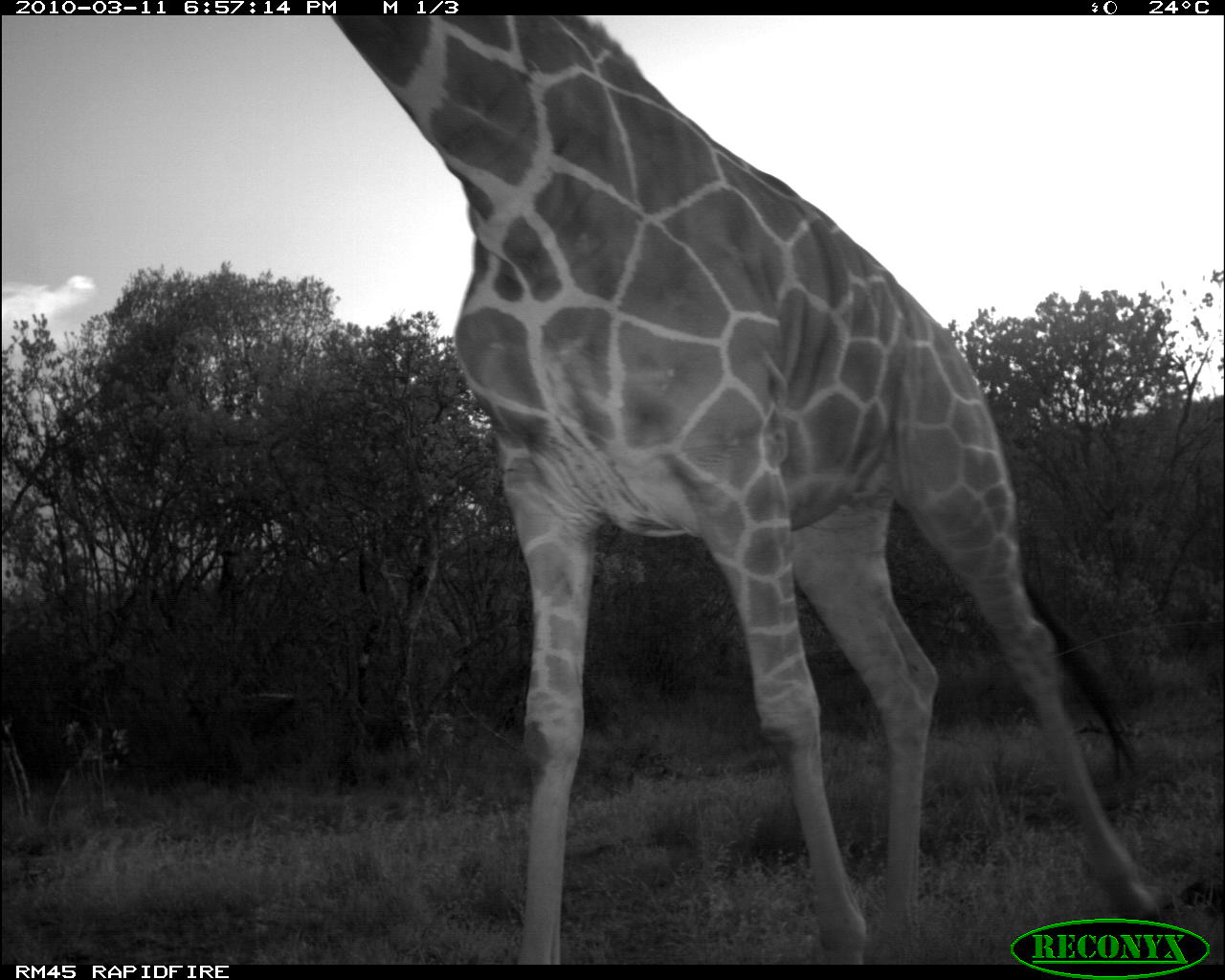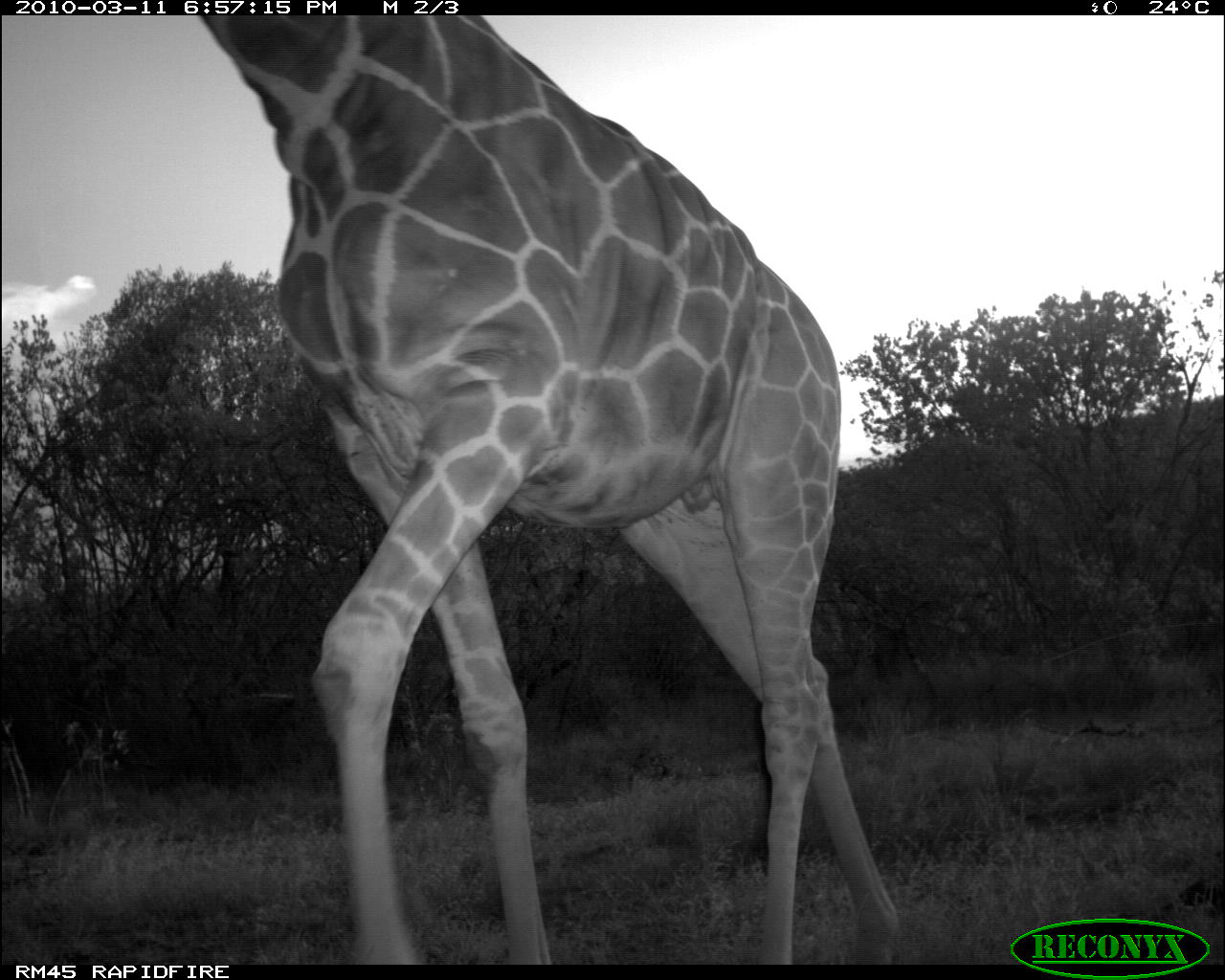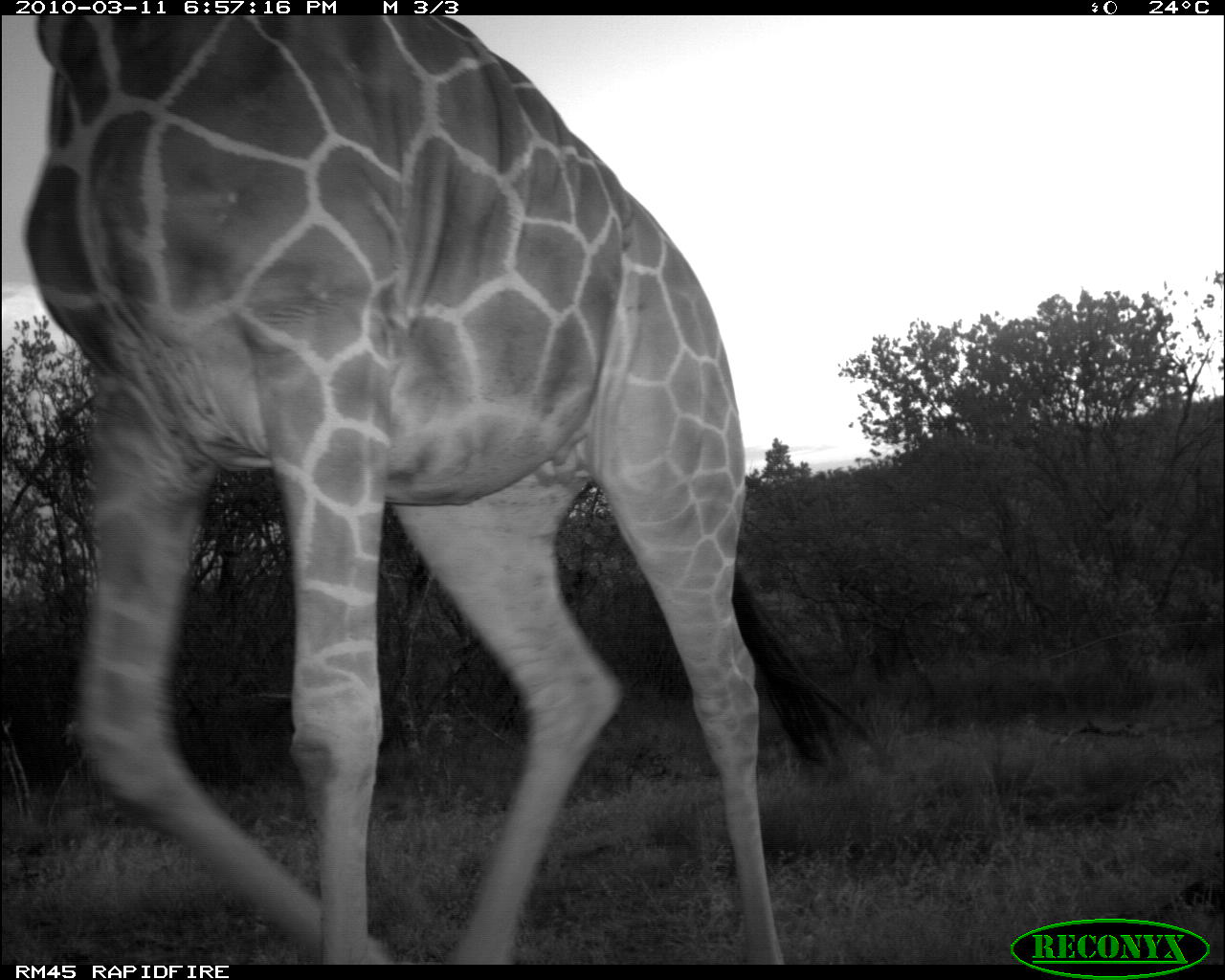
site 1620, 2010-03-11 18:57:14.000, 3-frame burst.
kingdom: Animalia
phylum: Chordata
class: Mammalia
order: Artiodactyla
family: Giraffidae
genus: Giraffa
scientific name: Giraffa camelopardalis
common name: giraffe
Giraffa camelopardalis (giraffe), count 1.